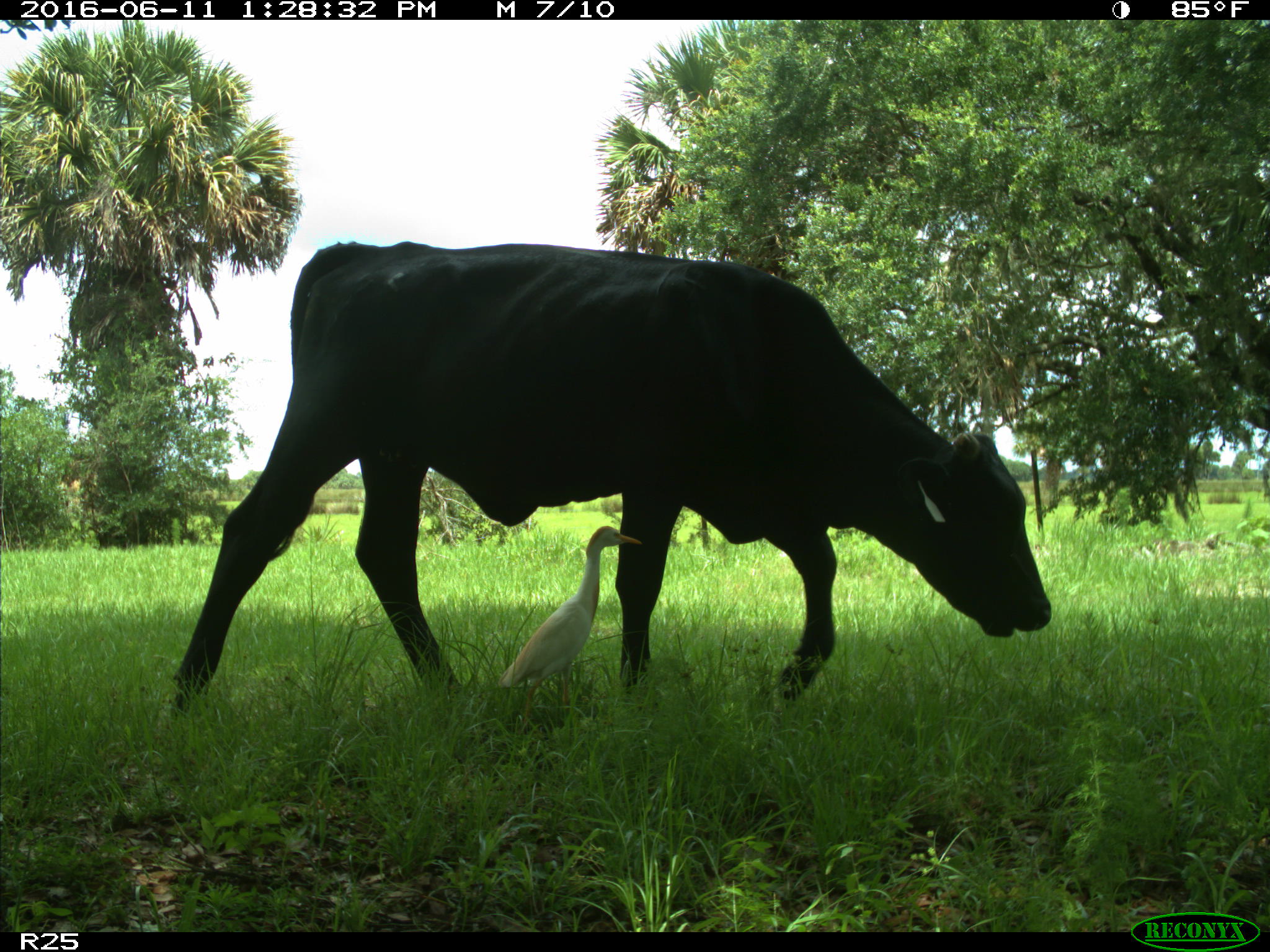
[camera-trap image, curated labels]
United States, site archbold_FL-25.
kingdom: Animalia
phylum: Chordata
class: Mammalia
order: Artiodactyla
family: Bovidae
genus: Bos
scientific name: Bos taurus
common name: domestic cow